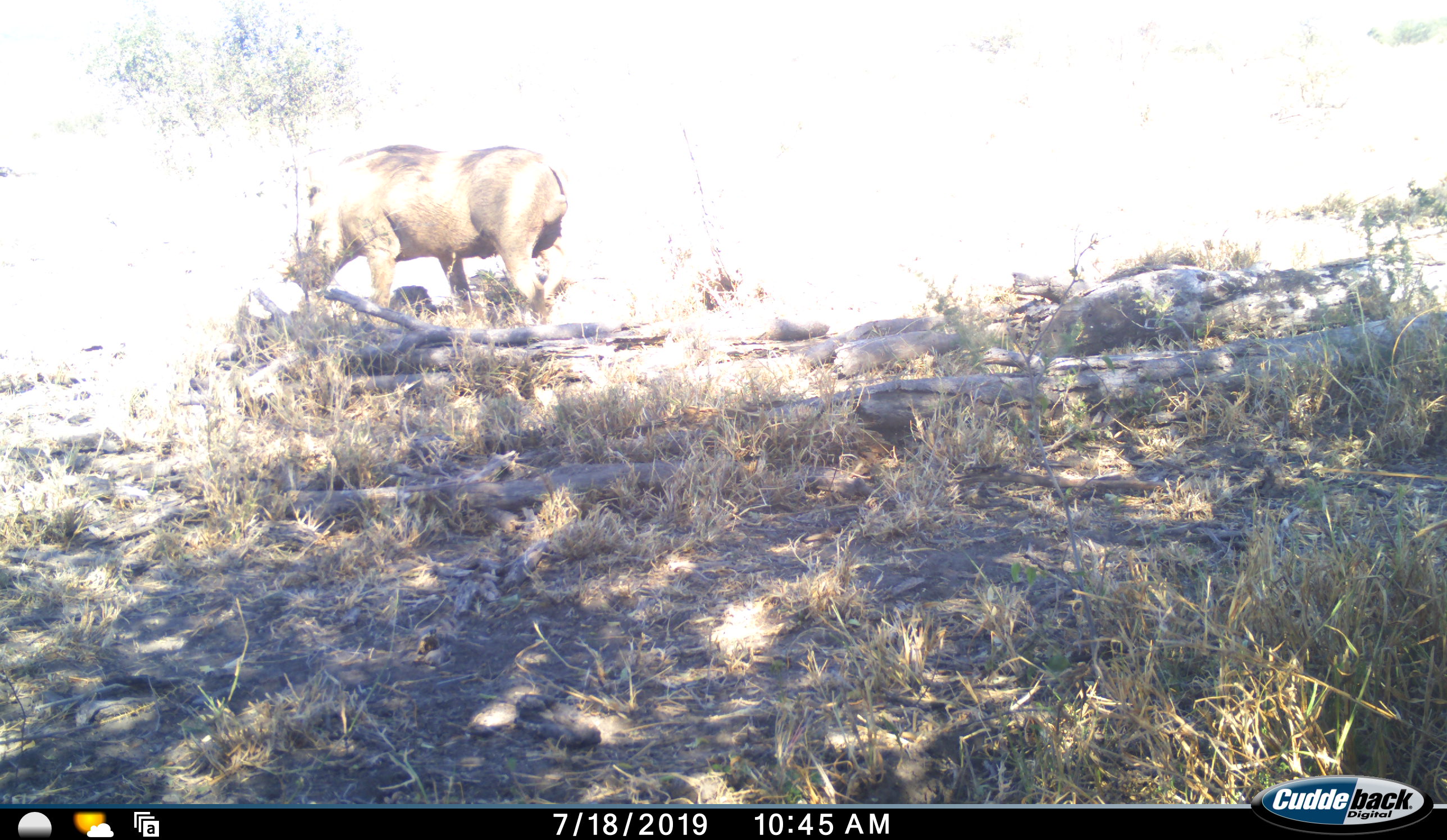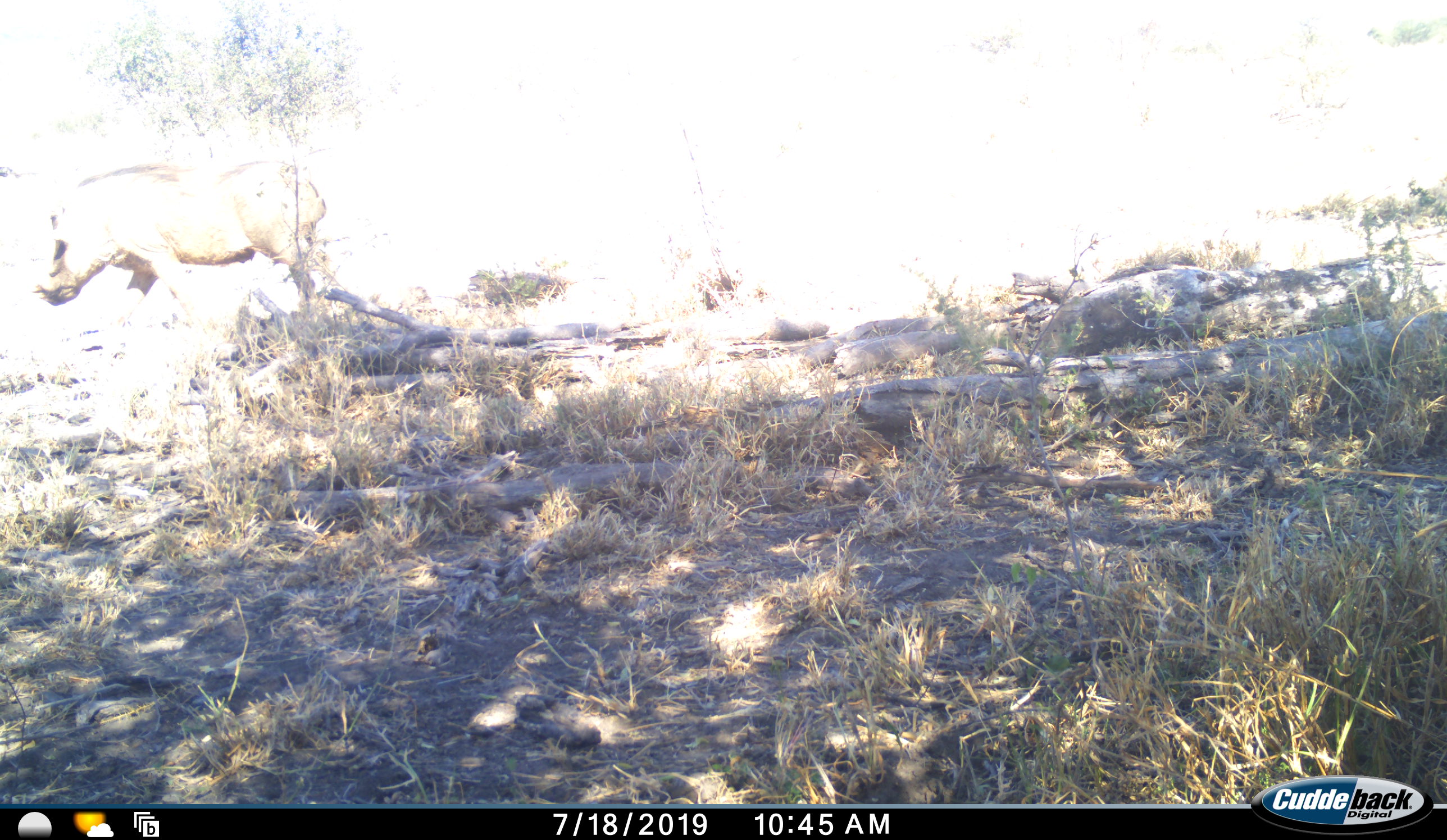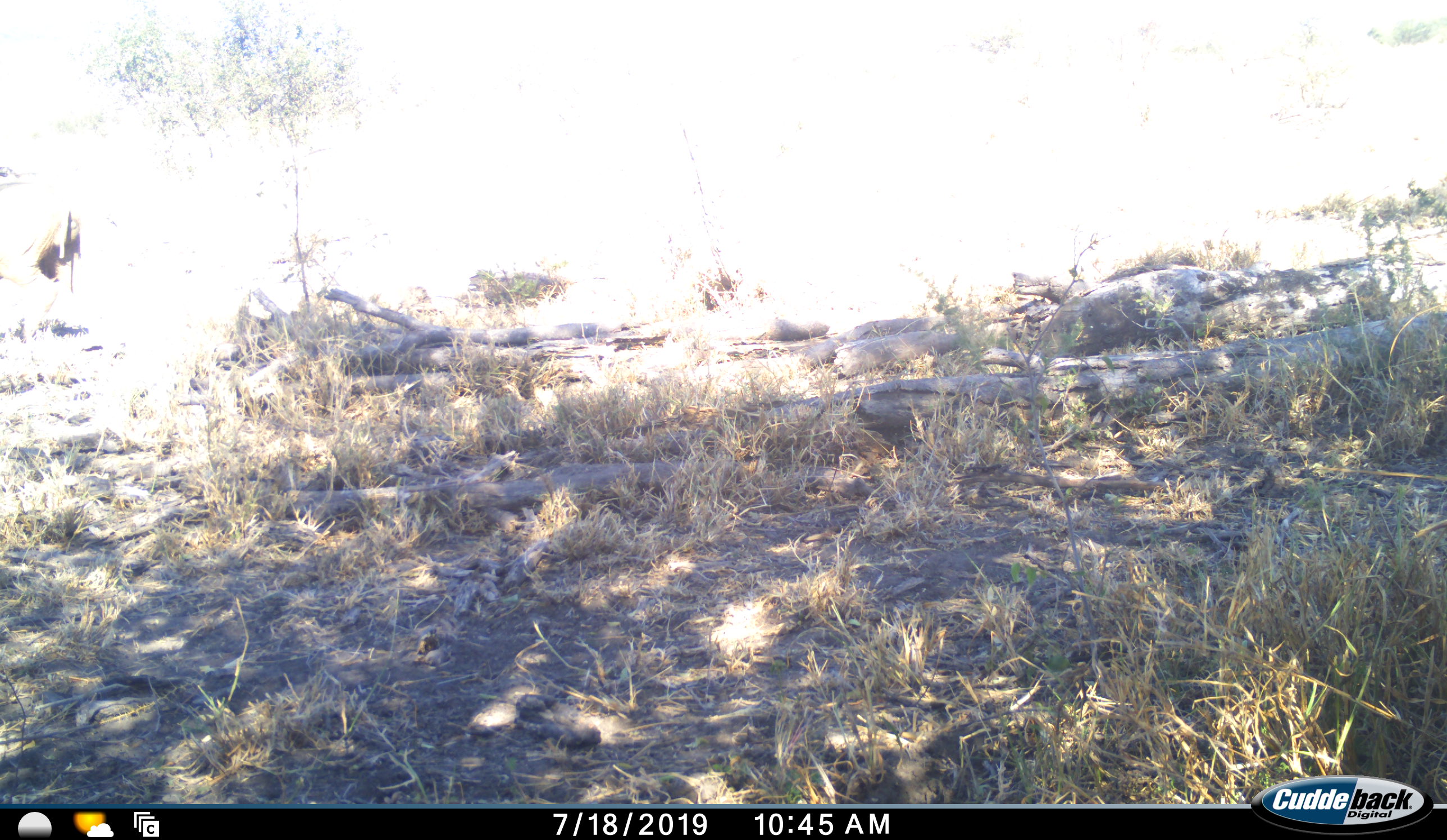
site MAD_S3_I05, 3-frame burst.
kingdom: Animalia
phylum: Chordata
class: Mammalia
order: Artiodactyla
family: Suidae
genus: Phacochoerus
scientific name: Phacochoerus africanus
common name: warthog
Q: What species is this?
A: Warthog (Phacochoerus africanus).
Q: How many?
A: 1.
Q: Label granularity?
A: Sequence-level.